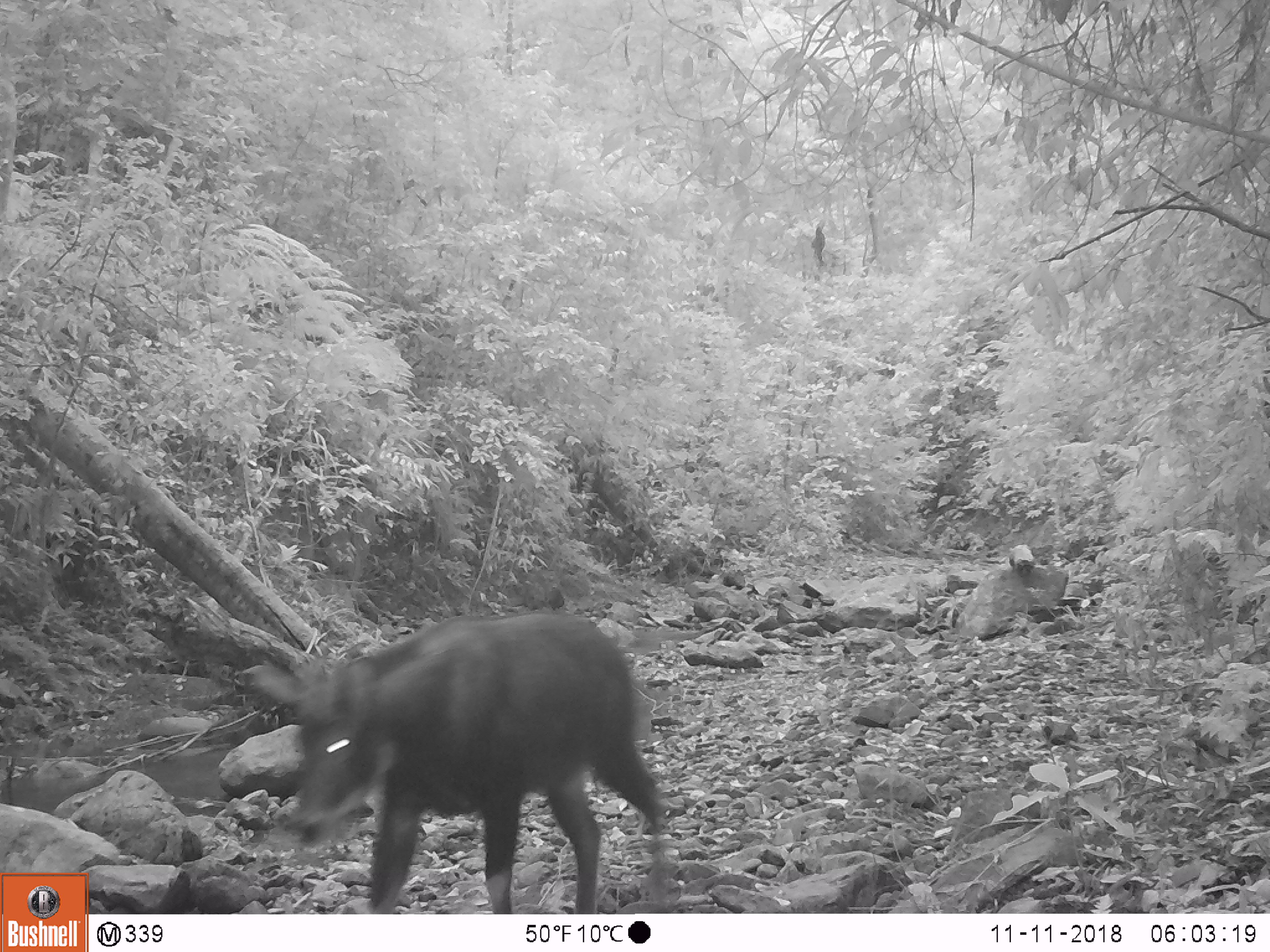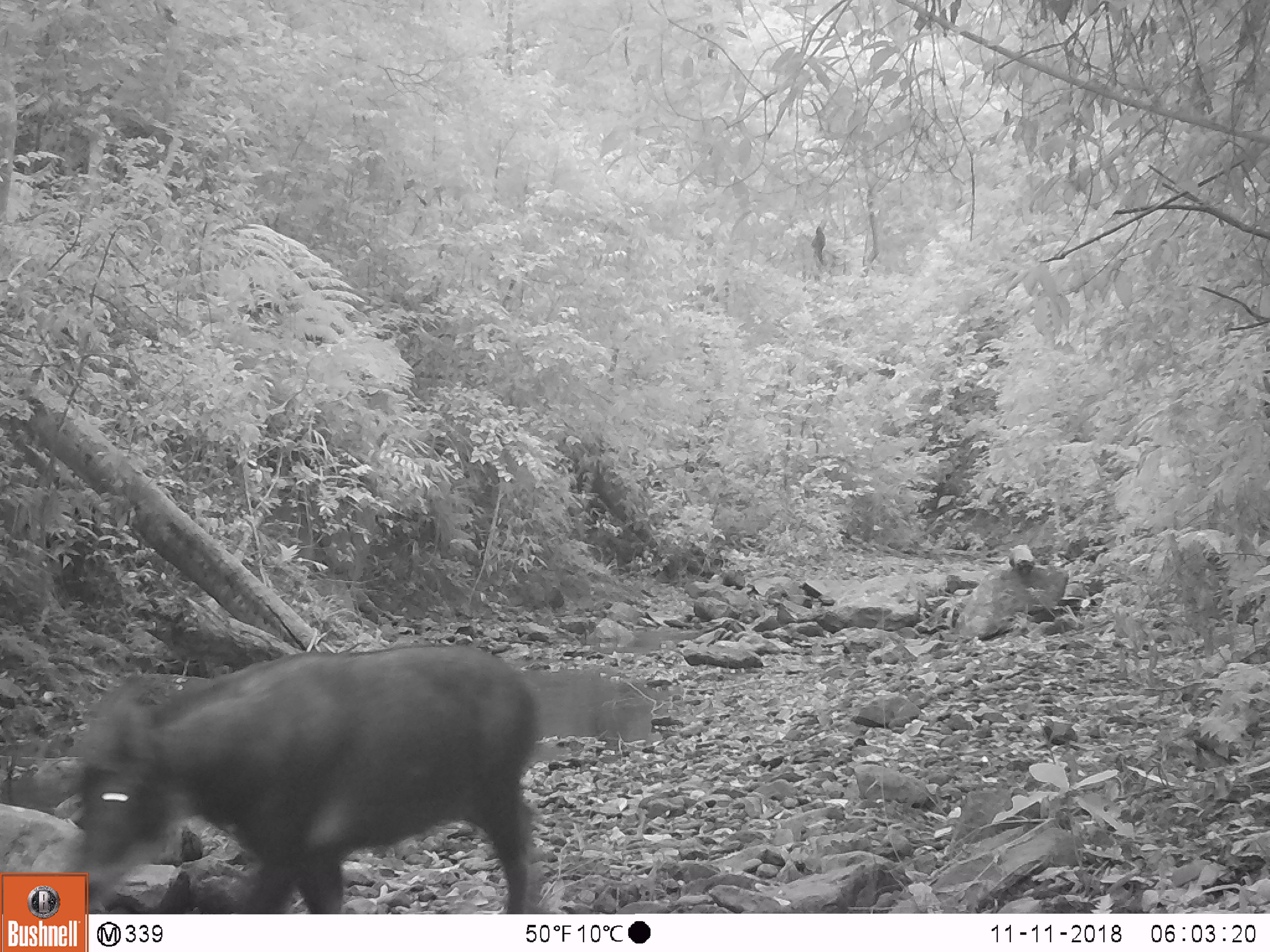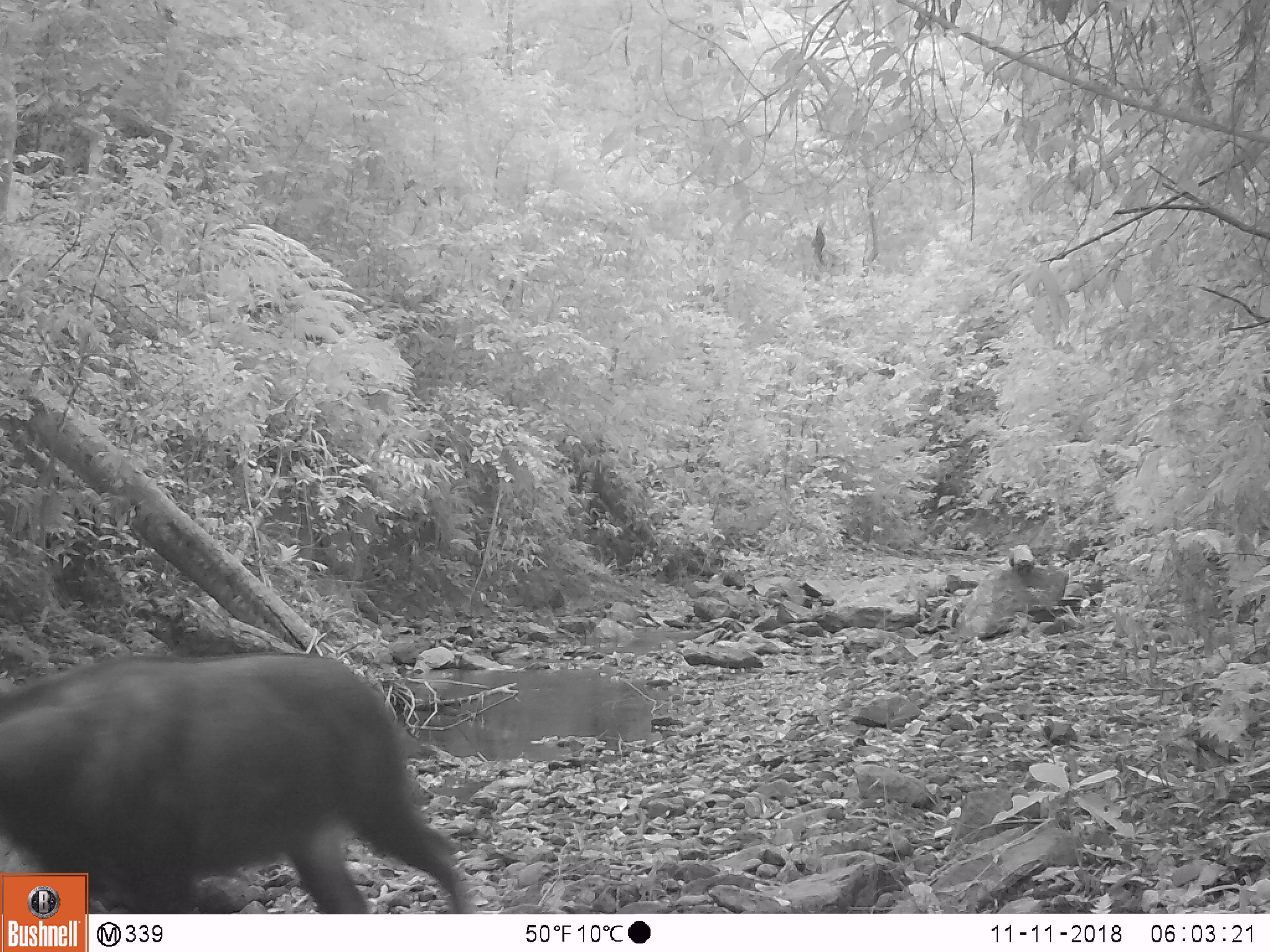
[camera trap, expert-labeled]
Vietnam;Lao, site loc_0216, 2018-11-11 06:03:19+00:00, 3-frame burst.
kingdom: Animalia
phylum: Chordata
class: Mammalia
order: Artiodactyla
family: Bovidae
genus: Capricornis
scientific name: Capricornis sumatraensis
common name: chinese serow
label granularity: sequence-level